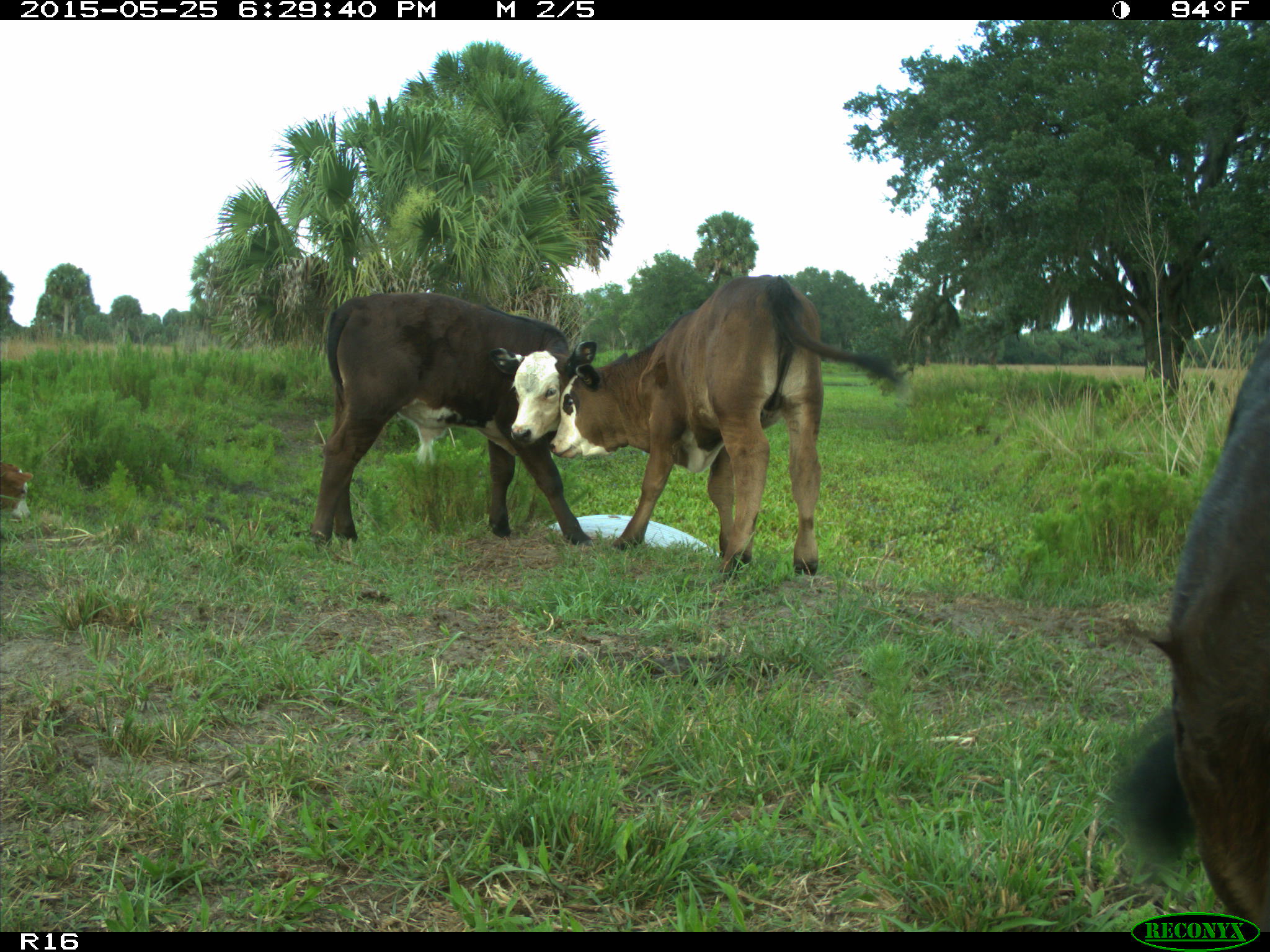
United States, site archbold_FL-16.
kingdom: Animalia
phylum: Chordata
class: Mammalia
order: Artiodactyla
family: Bovidae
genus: Bos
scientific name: Bos taurus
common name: domestic cow